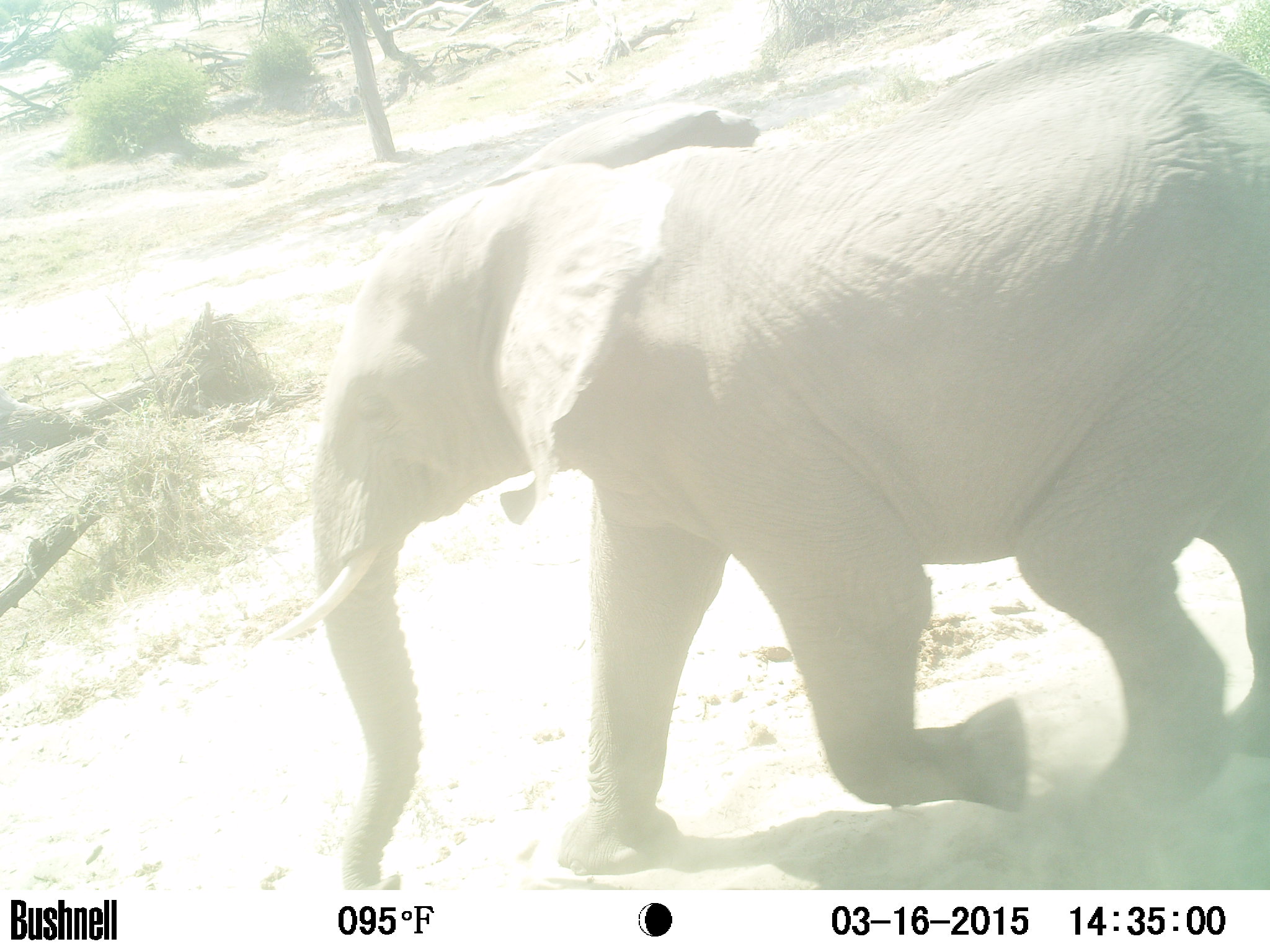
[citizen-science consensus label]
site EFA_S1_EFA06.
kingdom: Animalia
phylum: Chordata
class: Mammalia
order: Proboscidea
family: Elephantidae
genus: Loxodonta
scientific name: Loxodonta africana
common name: african bush elephant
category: elephant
Elephant (african bush elephant) (Loxodonta africana), count 1. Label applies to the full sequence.